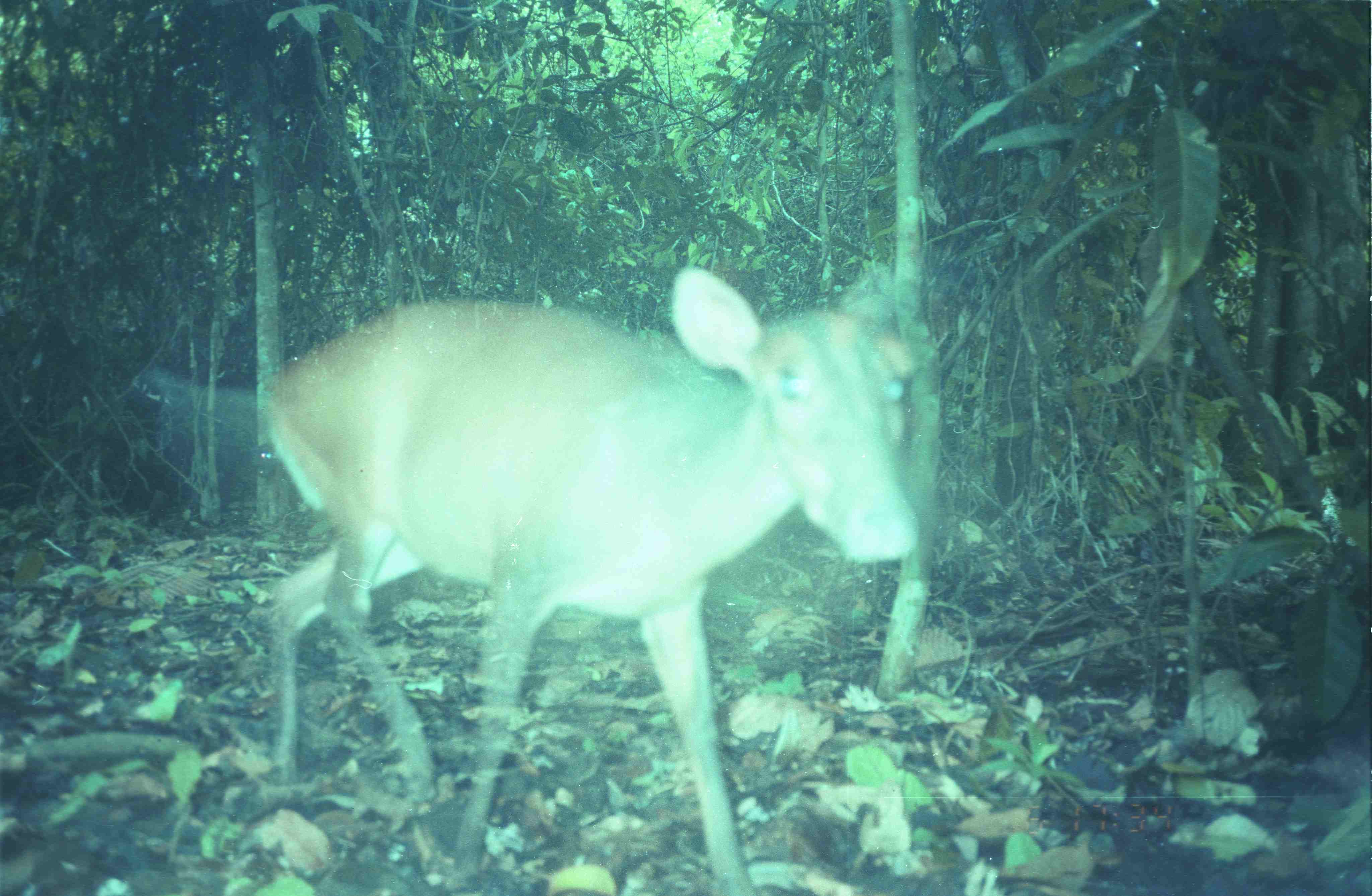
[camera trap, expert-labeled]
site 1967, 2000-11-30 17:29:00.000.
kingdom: Animalia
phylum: Chordata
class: Mammalia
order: Artiodactyla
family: Cervidae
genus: Muntiacus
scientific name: Muntiacus muntjak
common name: southern red muntjac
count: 1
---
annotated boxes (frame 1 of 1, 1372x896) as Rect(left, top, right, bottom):
muntiacus muntjak: Rect(255, 259, 933, 896)